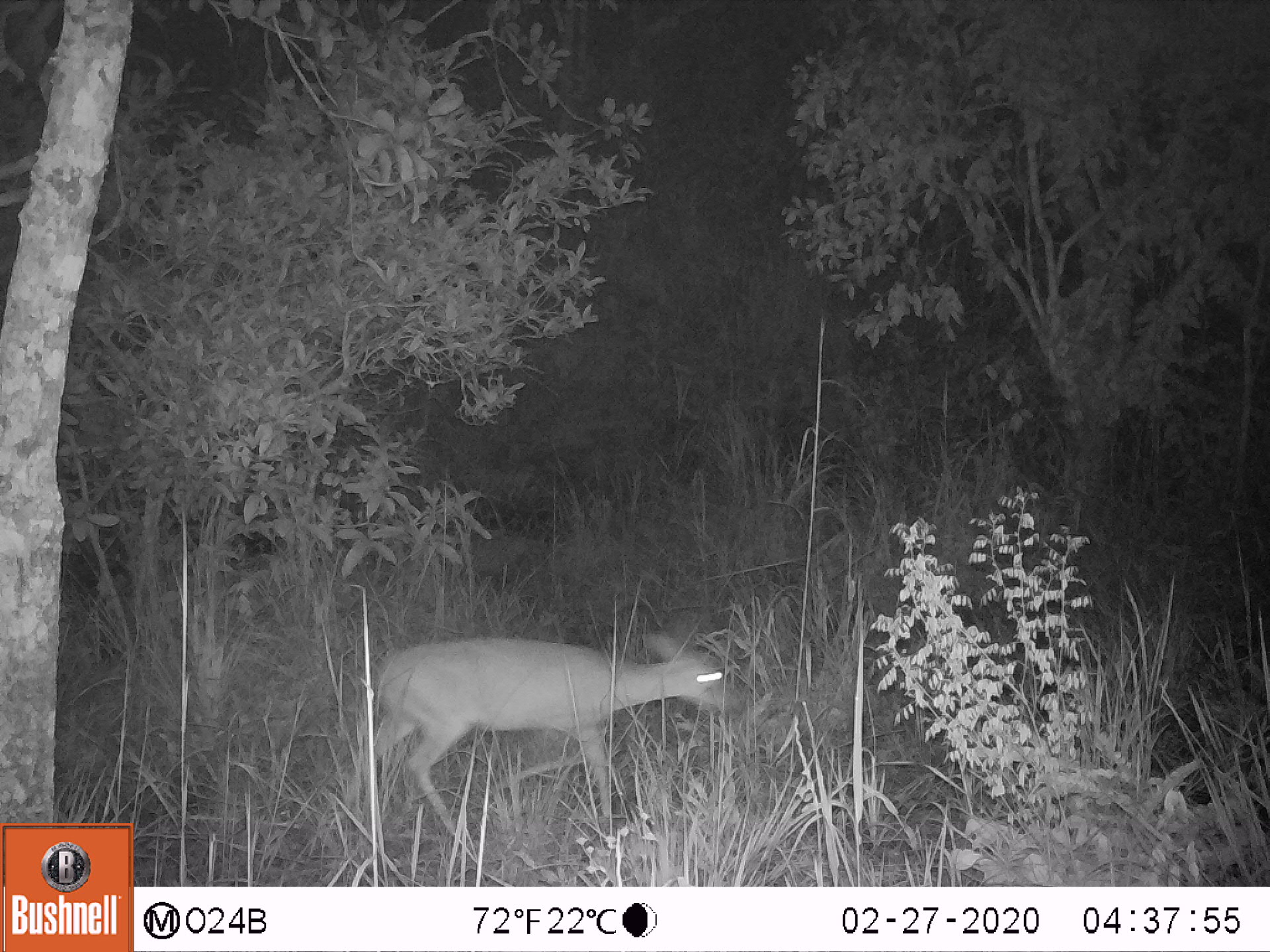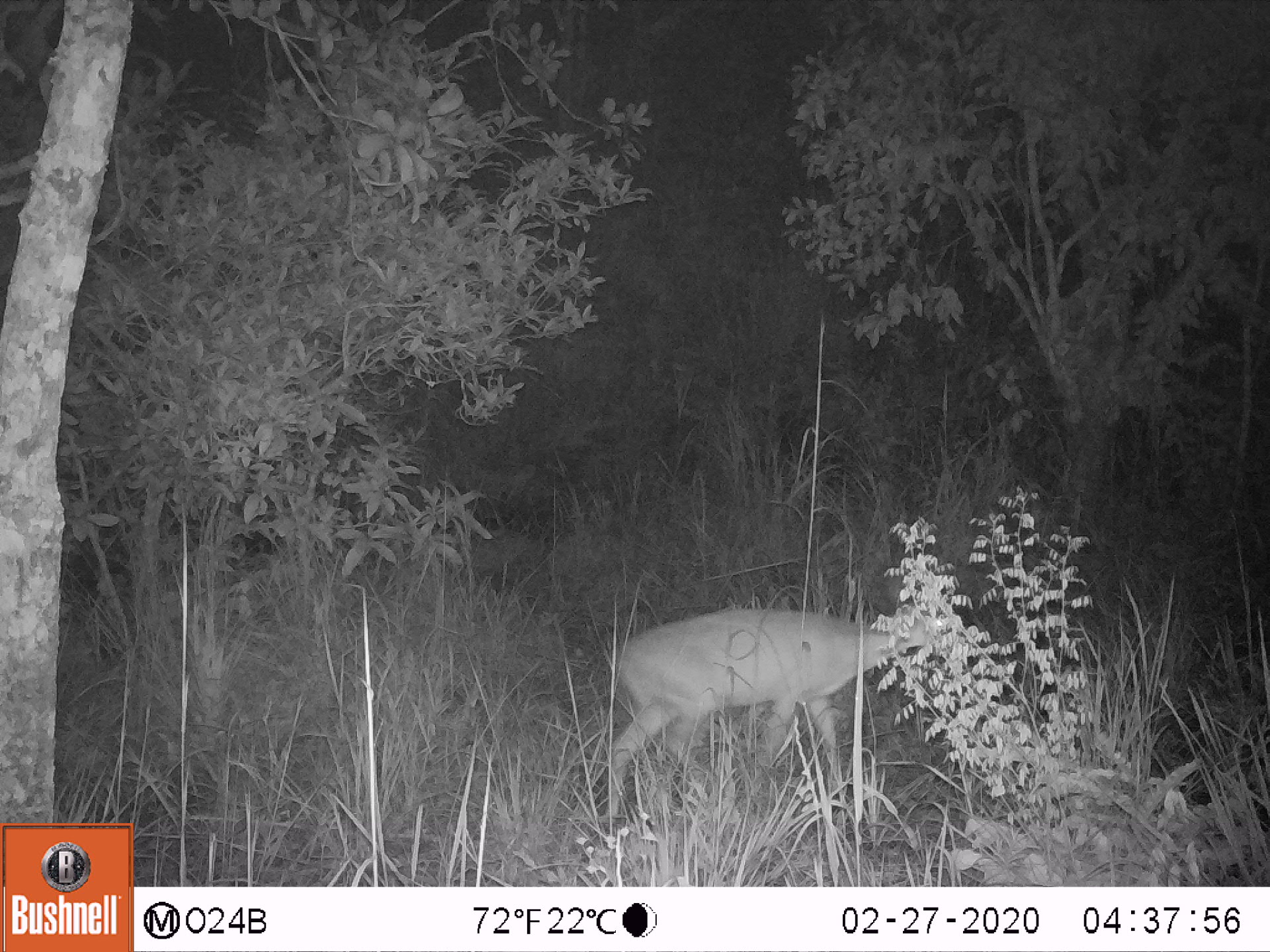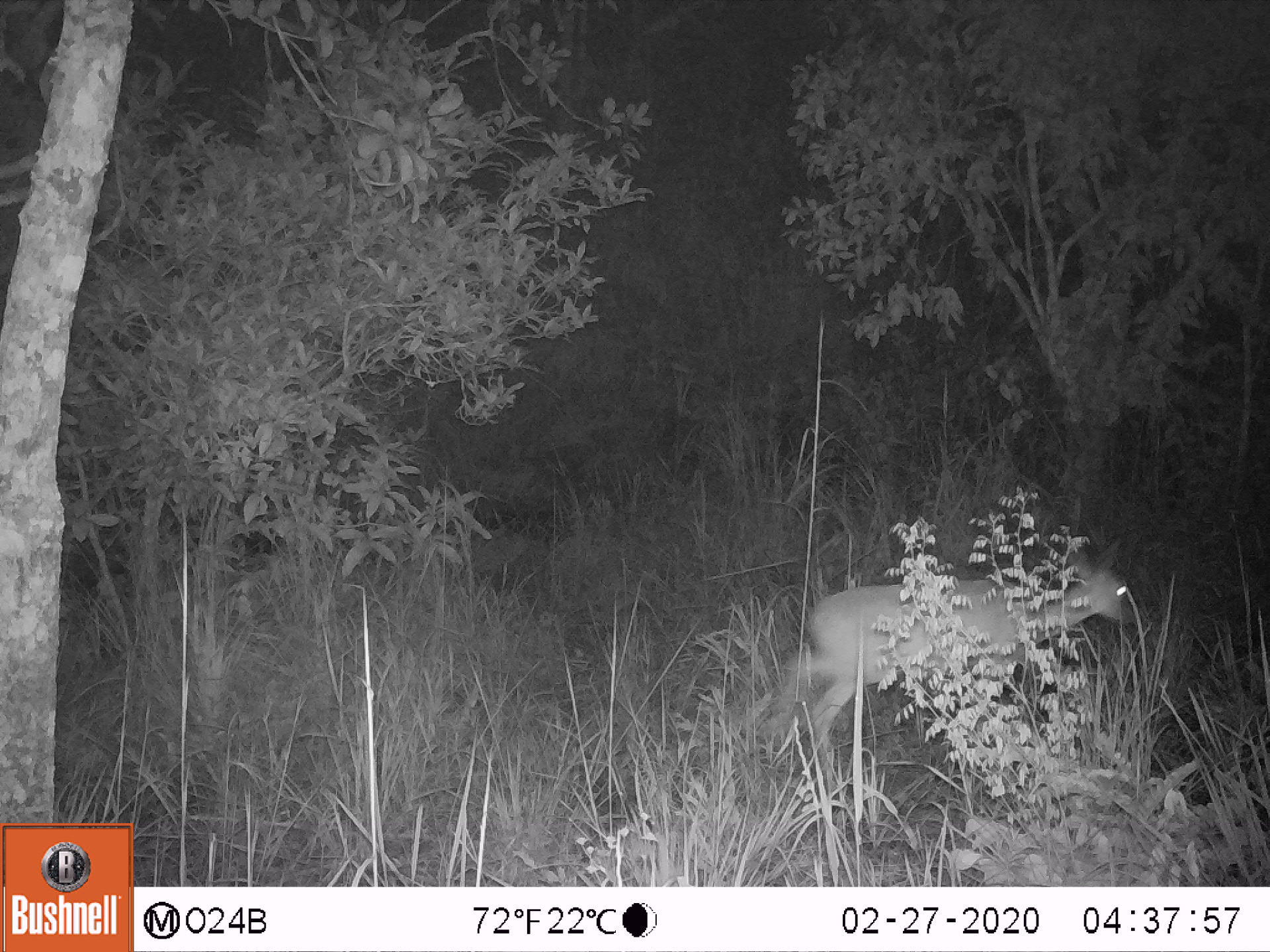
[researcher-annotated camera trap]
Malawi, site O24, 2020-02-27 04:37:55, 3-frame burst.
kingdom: Animalia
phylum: Chordata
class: Mammalia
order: Artiodactyla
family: Bovidae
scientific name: Antilopinae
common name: small antelope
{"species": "small antelope (Antilopinae)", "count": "1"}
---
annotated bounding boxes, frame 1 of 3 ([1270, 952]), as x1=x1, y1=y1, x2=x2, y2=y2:
small antelope: x1=336, y1=620, x2=750, y2=868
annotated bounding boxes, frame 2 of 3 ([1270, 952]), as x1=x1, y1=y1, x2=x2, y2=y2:
small antelope: x1=599, y1=589, x2=962, y2=846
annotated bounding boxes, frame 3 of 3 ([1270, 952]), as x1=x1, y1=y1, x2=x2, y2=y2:
small antelope: x1=764, y1=527, x2=1139, y2=803